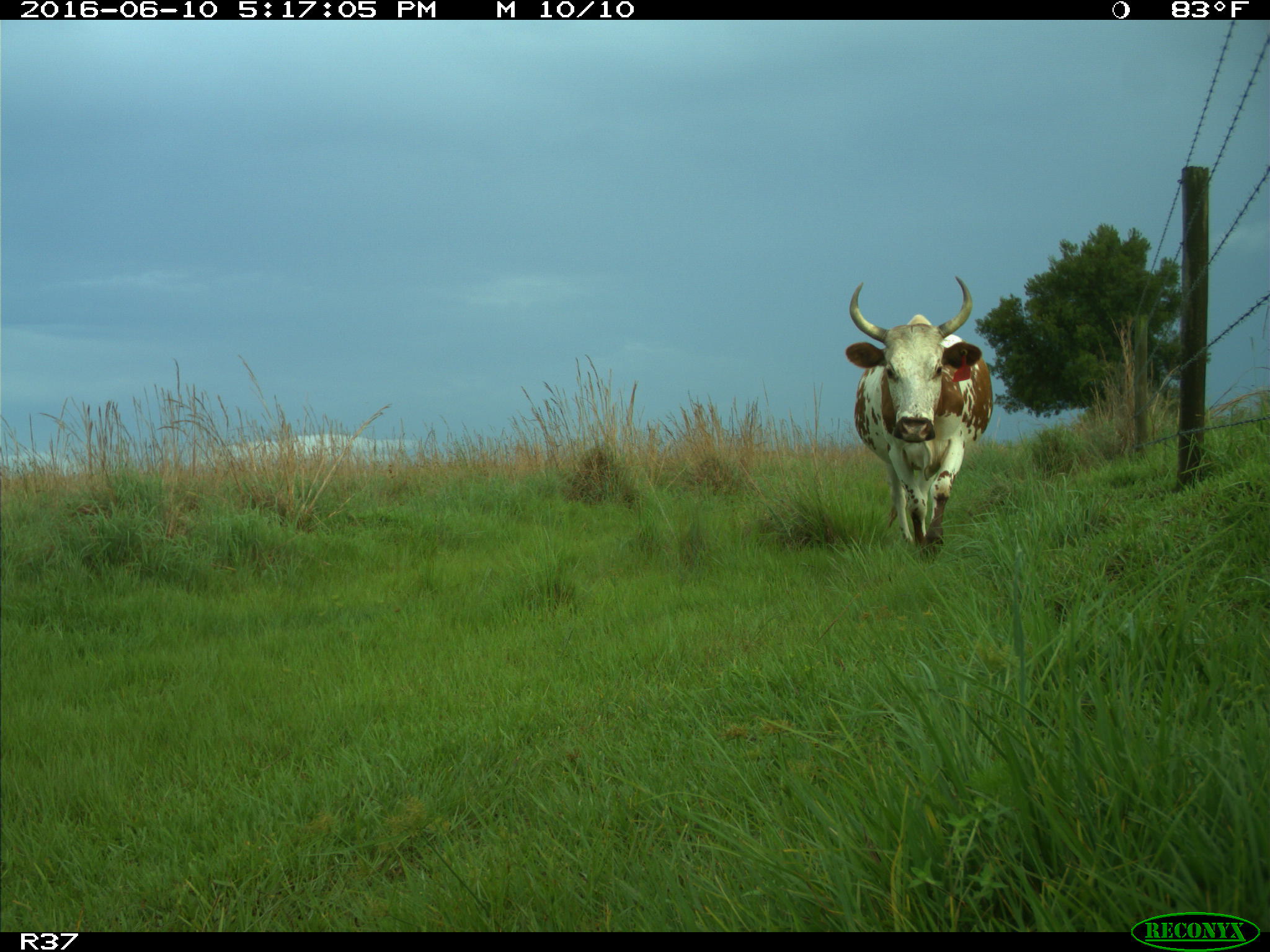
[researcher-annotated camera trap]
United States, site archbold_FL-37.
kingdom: Animalia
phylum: Chordata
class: Mammalia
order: Artiodactyla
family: Bovidae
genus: Bos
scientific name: Bos taurus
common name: domestic cow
Bos taurus (domestic cow).